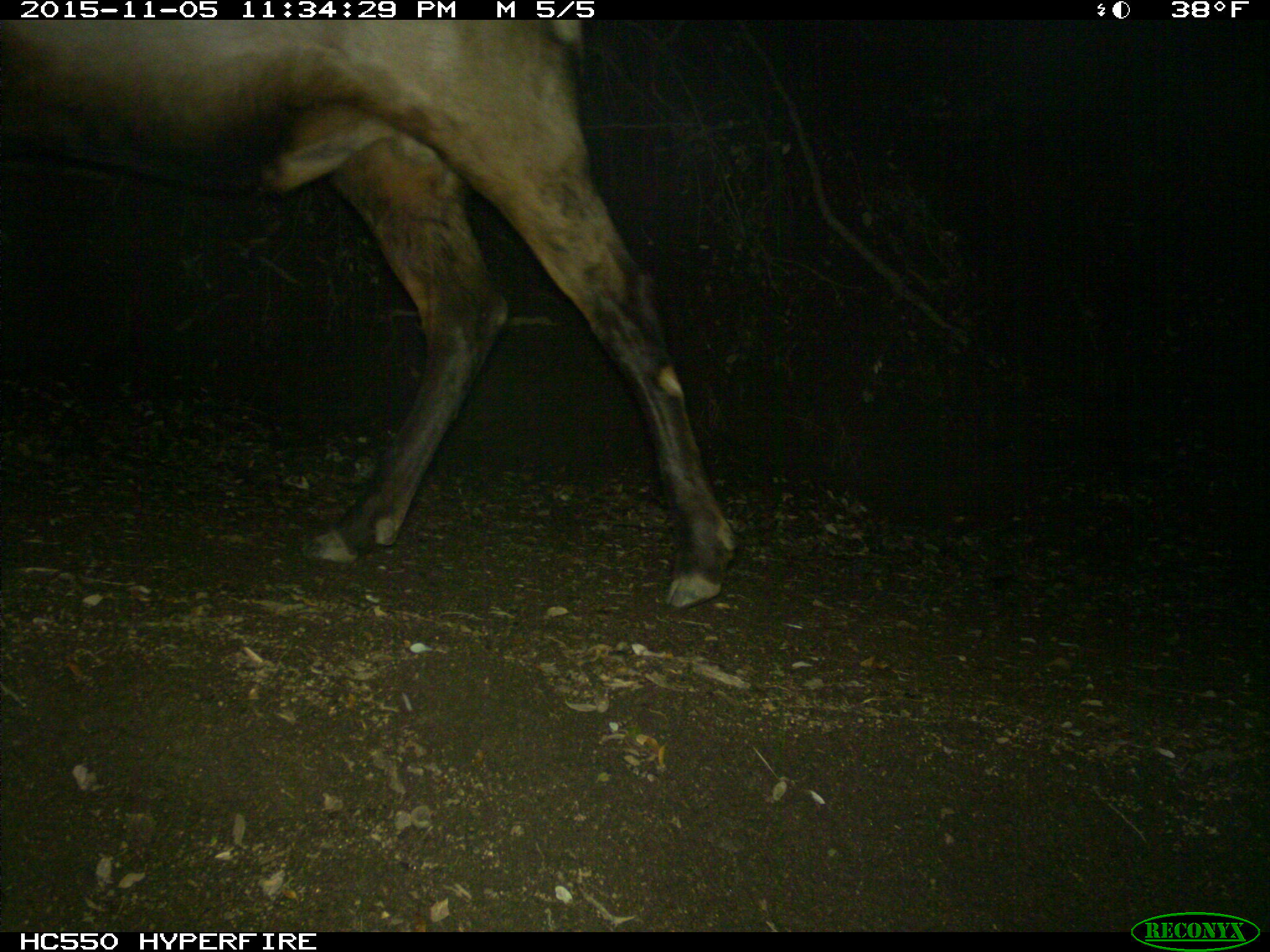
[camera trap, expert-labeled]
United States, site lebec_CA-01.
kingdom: Animalia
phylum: Chordata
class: Mammalia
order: Artiodactyla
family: Cervidae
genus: Cervus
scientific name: Cervus canadensis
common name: elk